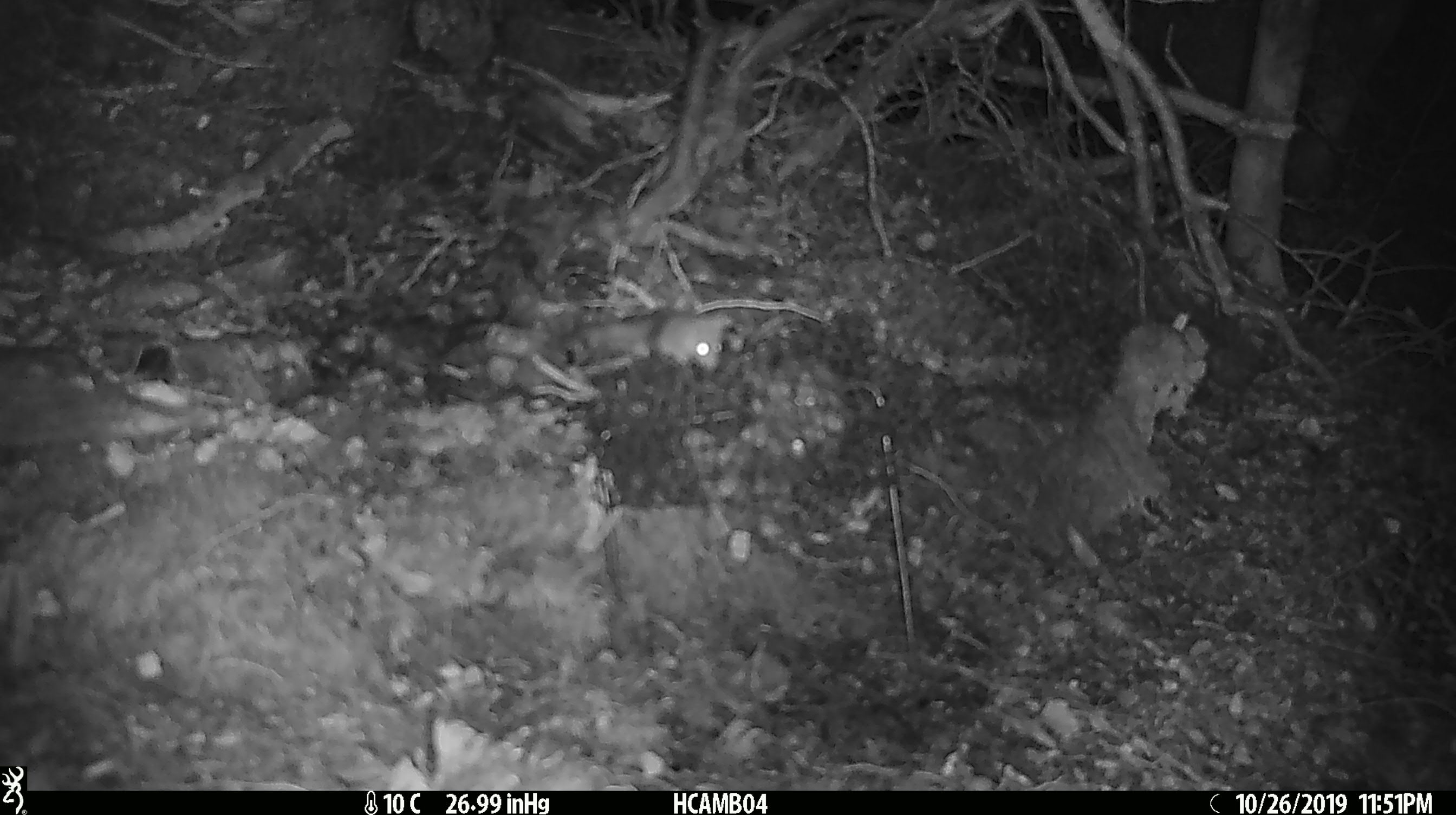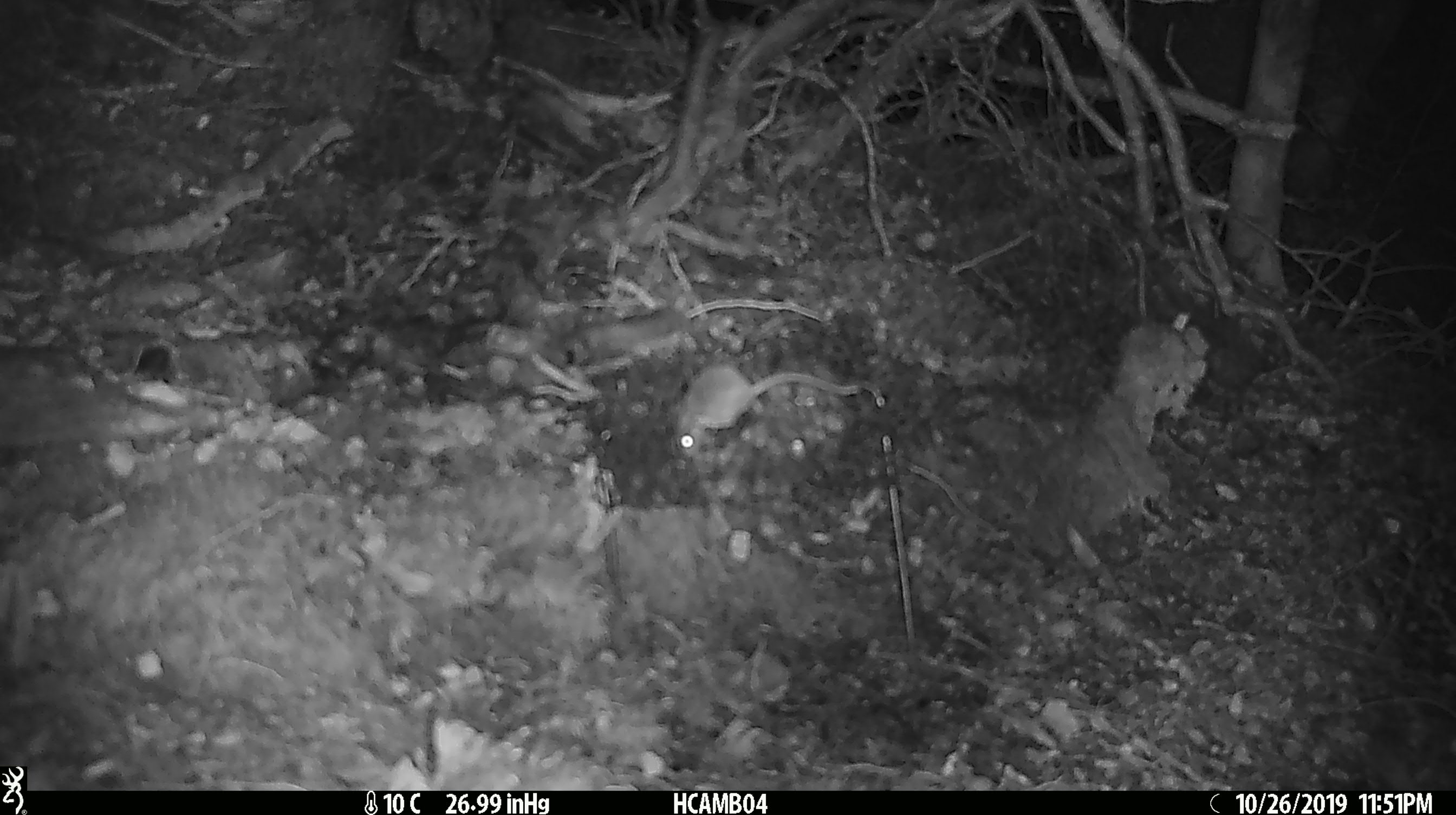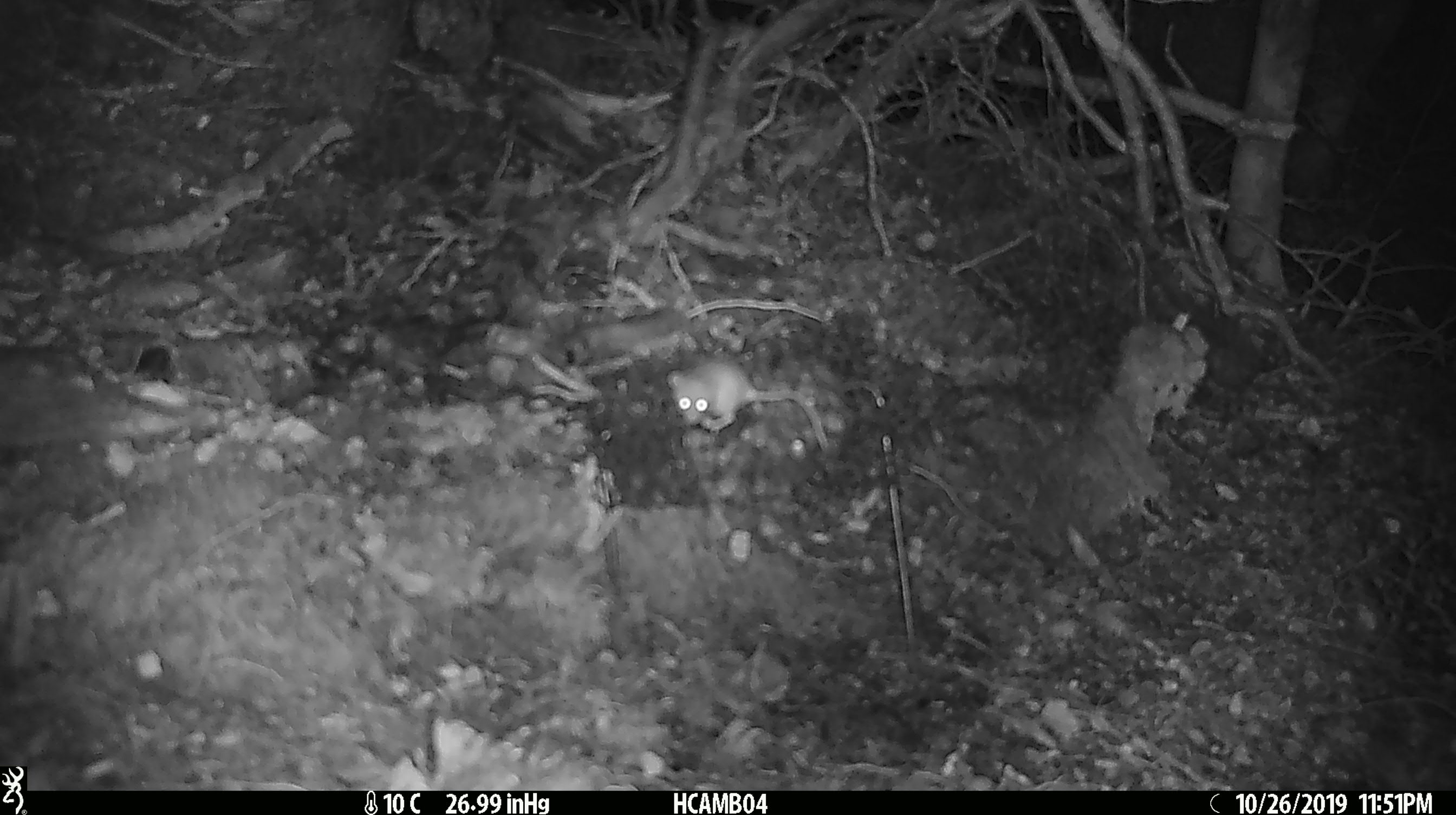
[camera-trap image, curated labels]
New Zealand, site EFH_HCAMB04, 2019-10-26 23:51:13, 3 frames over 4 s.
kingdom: Animalia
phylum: Chordata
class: Mammalia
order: Rodentia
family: Muridae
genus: Mus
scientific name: Mus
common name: mouse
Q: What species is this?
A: Mouse (Mus).